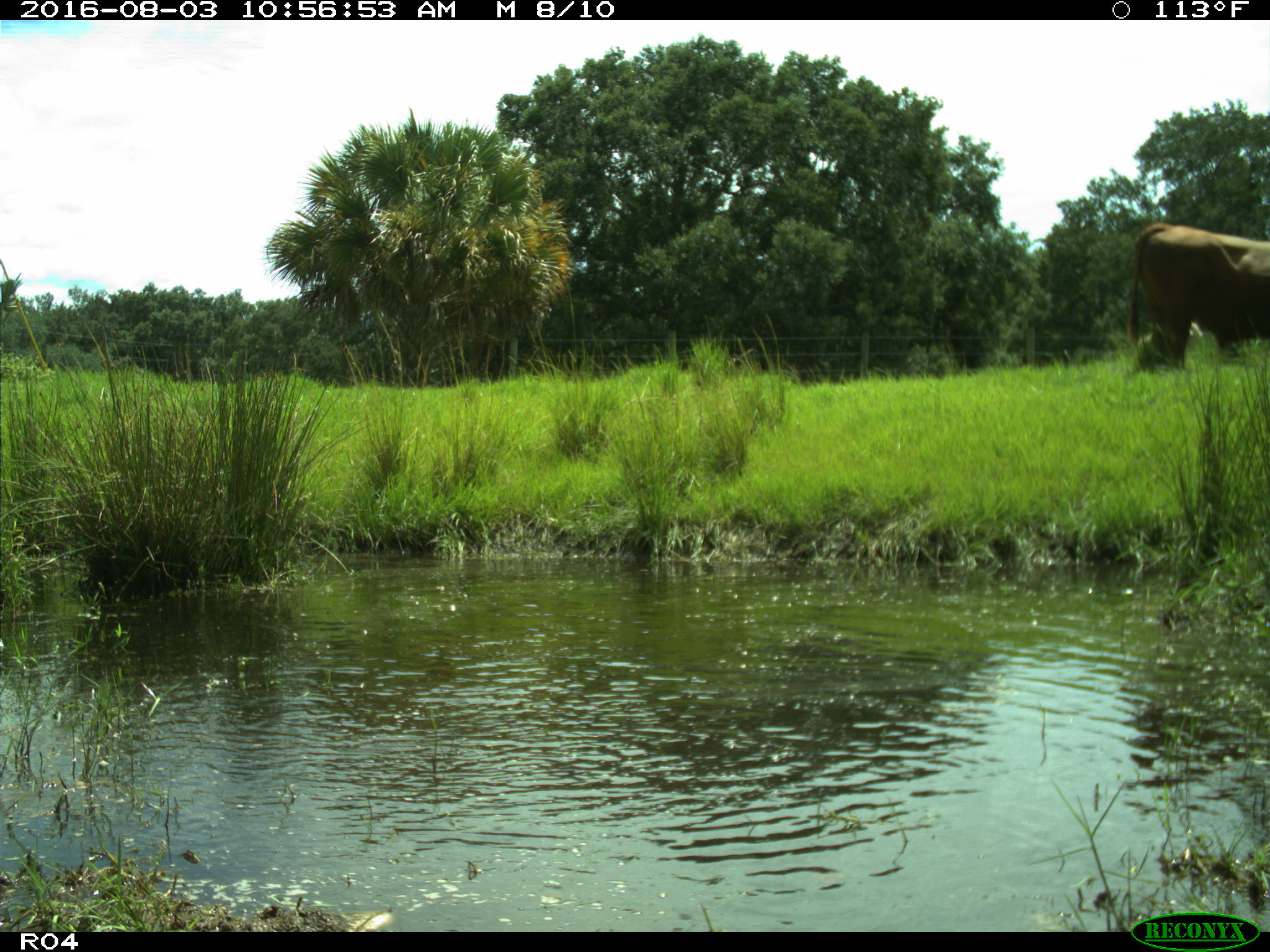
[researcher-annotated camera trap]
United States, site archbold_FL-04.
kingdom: Animalia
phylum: Chordata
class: Mammalia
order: Artiodactyla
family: Bovidae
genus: Bos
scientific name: Bos taurus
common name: domestic cow